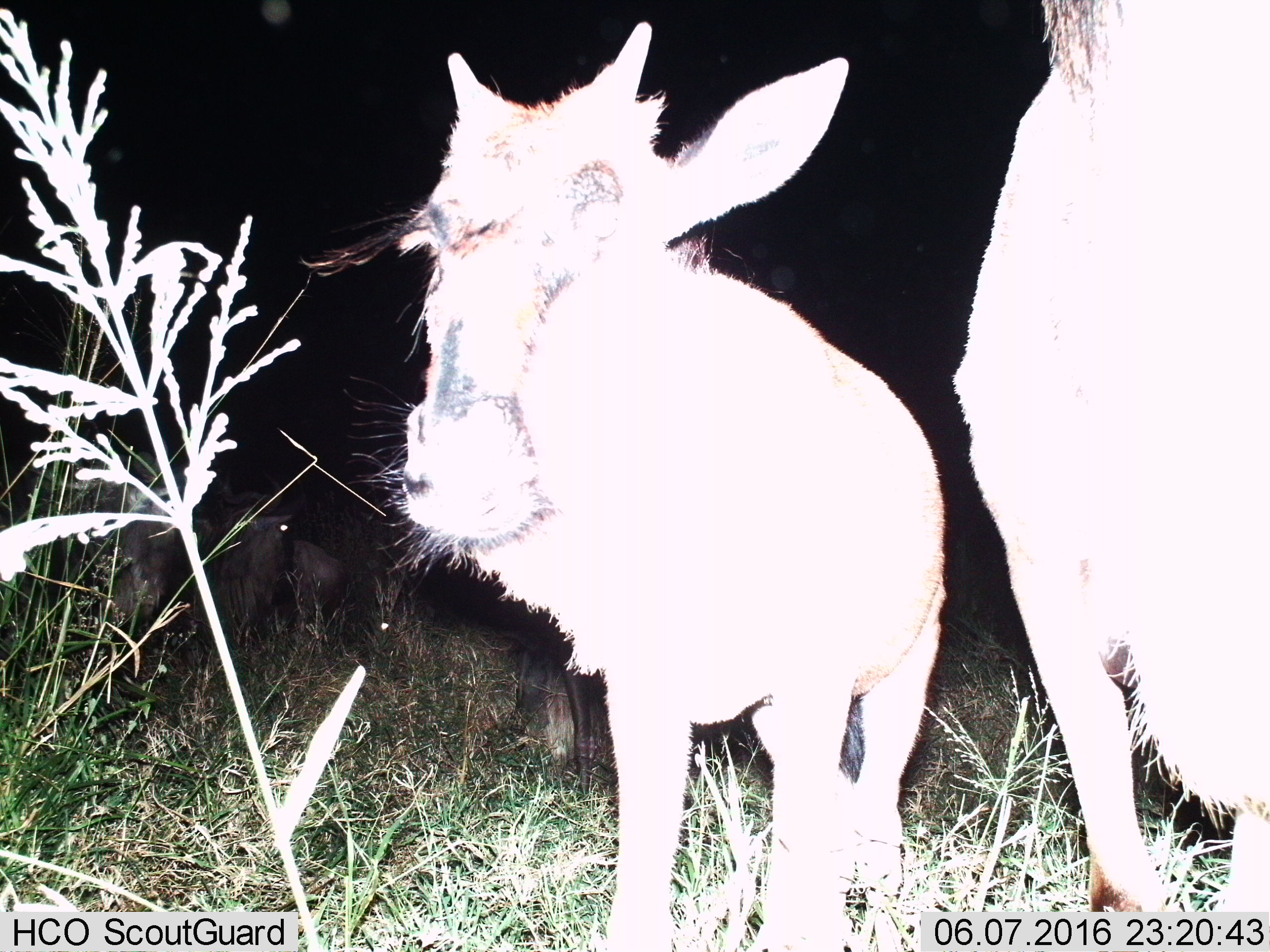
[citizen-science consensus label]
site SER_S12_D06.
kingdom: Animalia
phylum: Chordata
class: Mammalia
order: Artiodactyla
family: Bovidae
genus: Connochaetes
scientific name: Connochaetes taurinus taurinus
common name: blue wildebeest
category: wildebeestblue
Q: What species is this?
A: Wildebeestblue (blue wildebeest) (Connochaetes taurinus taurinus).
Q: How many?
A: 3.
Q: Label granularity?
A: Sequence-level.